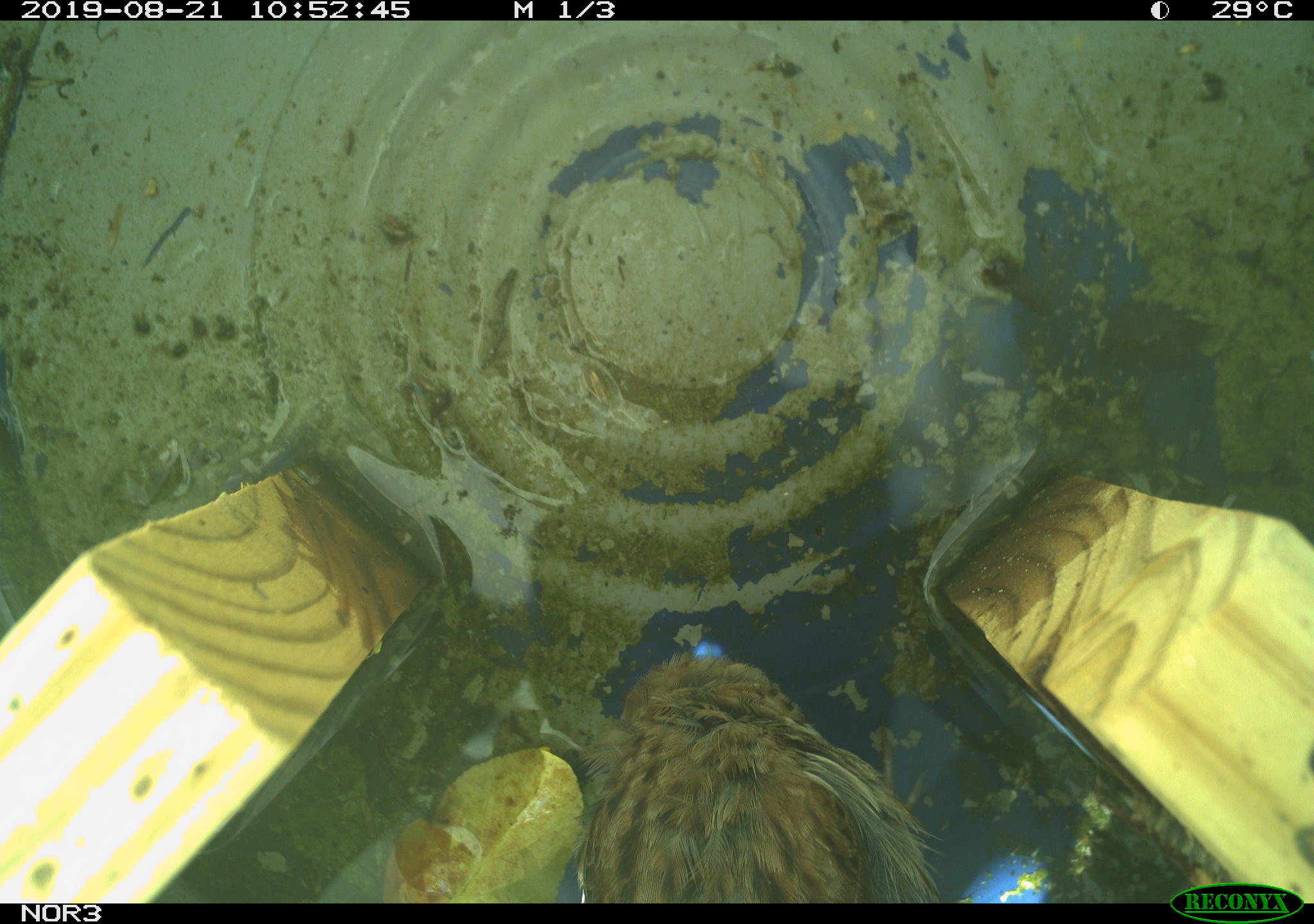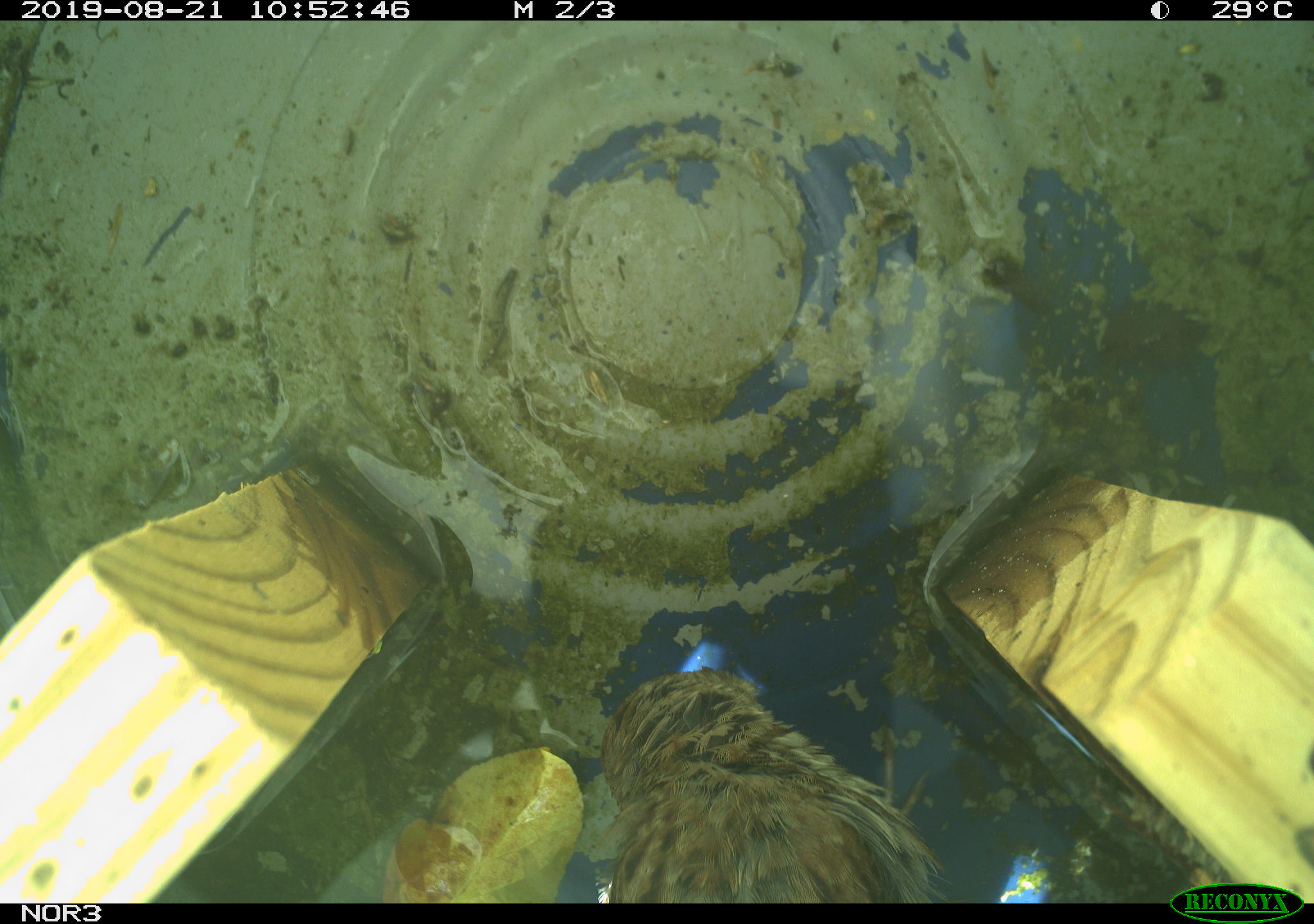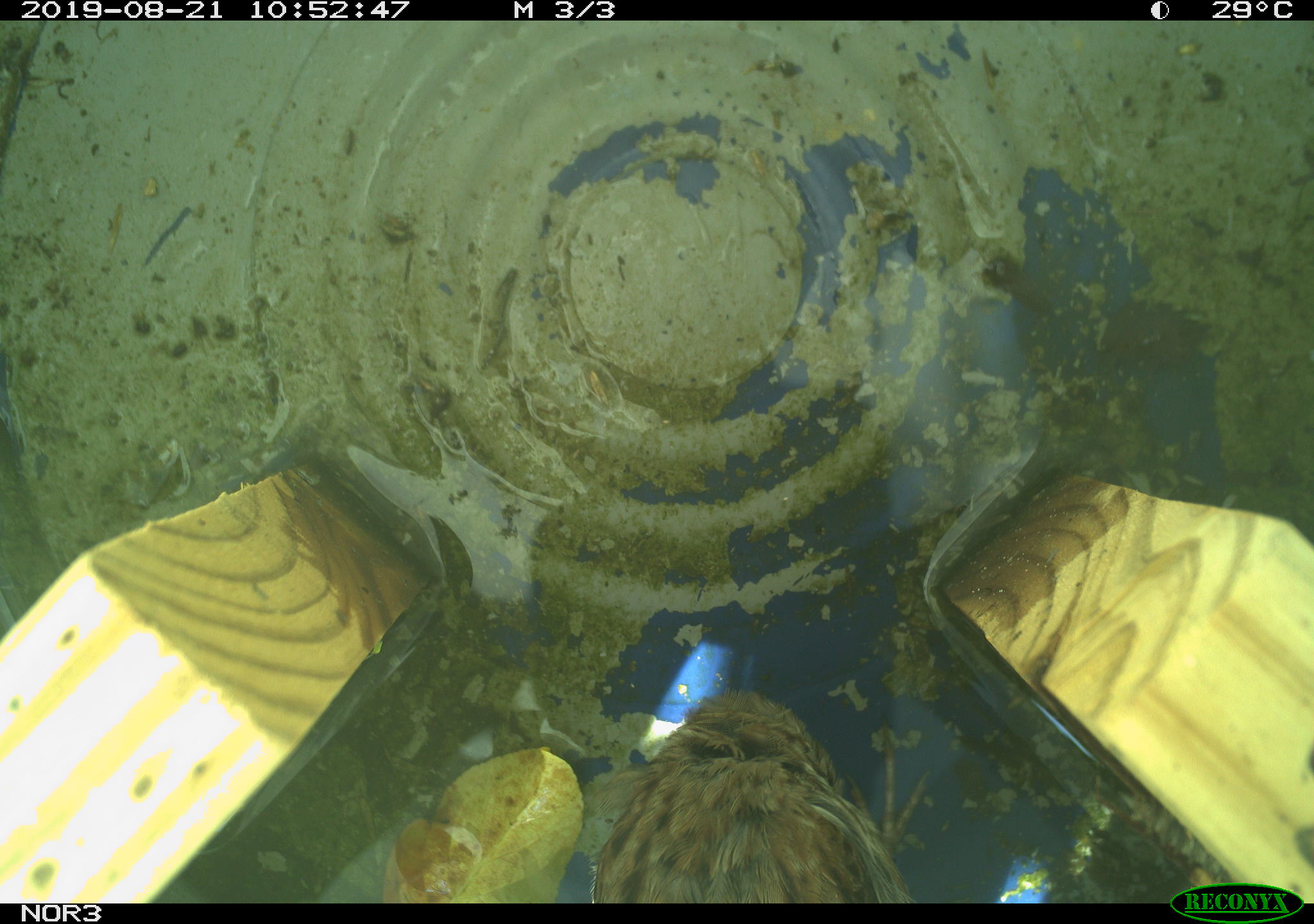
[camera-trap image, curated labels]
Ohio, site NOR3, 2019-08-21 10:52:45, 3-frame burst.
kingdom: Animalia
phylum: Chordata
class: Aves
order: Passeriformes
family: Passerellidae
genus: Melospiza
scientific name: Melospiza melodia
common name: song sparrow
Song sparrow (Melospiza melodia).